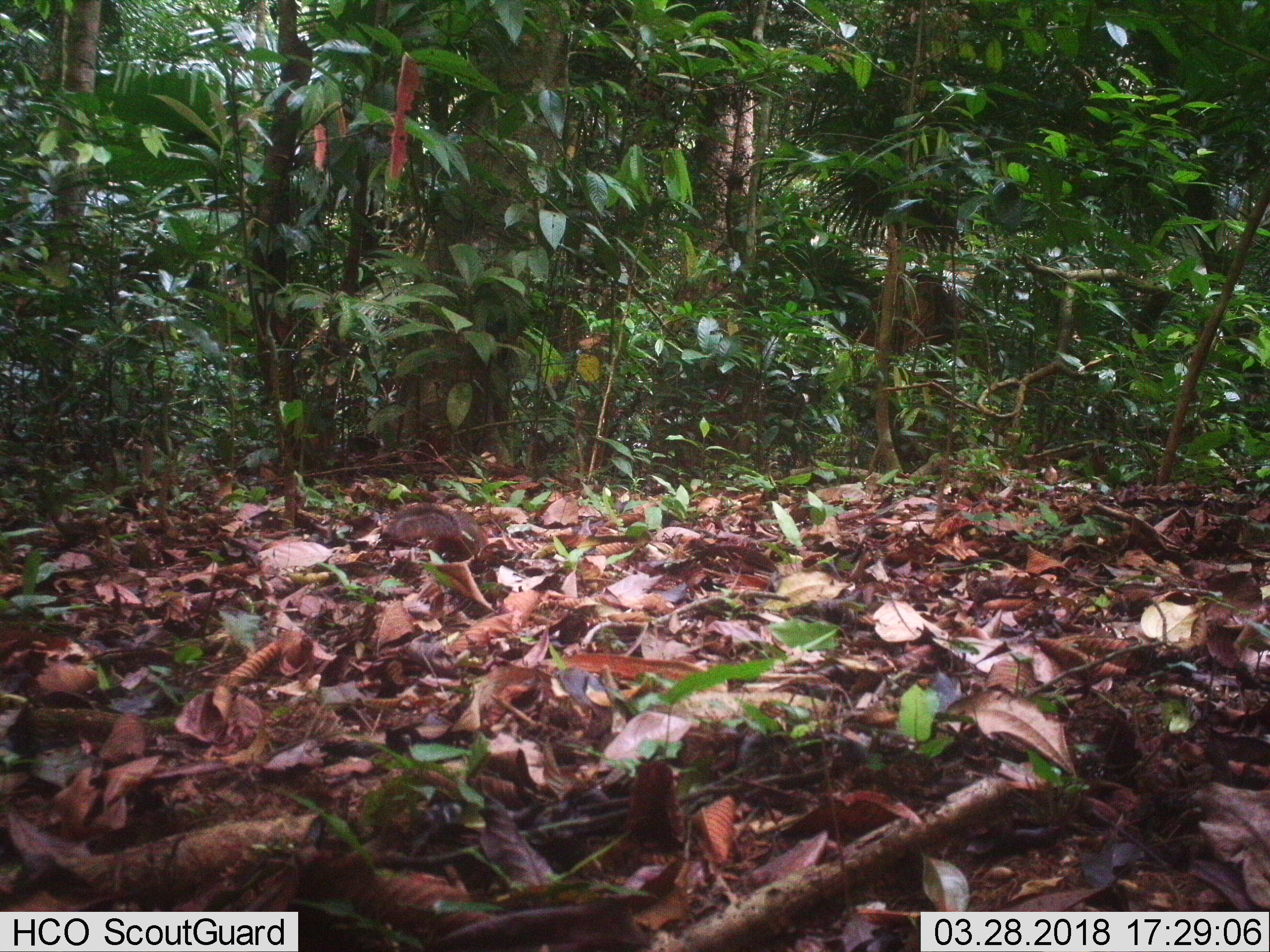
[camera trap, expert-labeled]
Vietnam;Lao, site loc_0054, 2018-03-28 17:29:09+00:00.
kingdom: Animalia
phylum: Chordata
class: Mammalia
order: Rodentia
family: Sciuridae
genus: Dremomys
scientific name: Dremomys rufigenis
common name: red-cheeked squirrel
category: red cheeked squirrel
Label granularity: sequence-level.